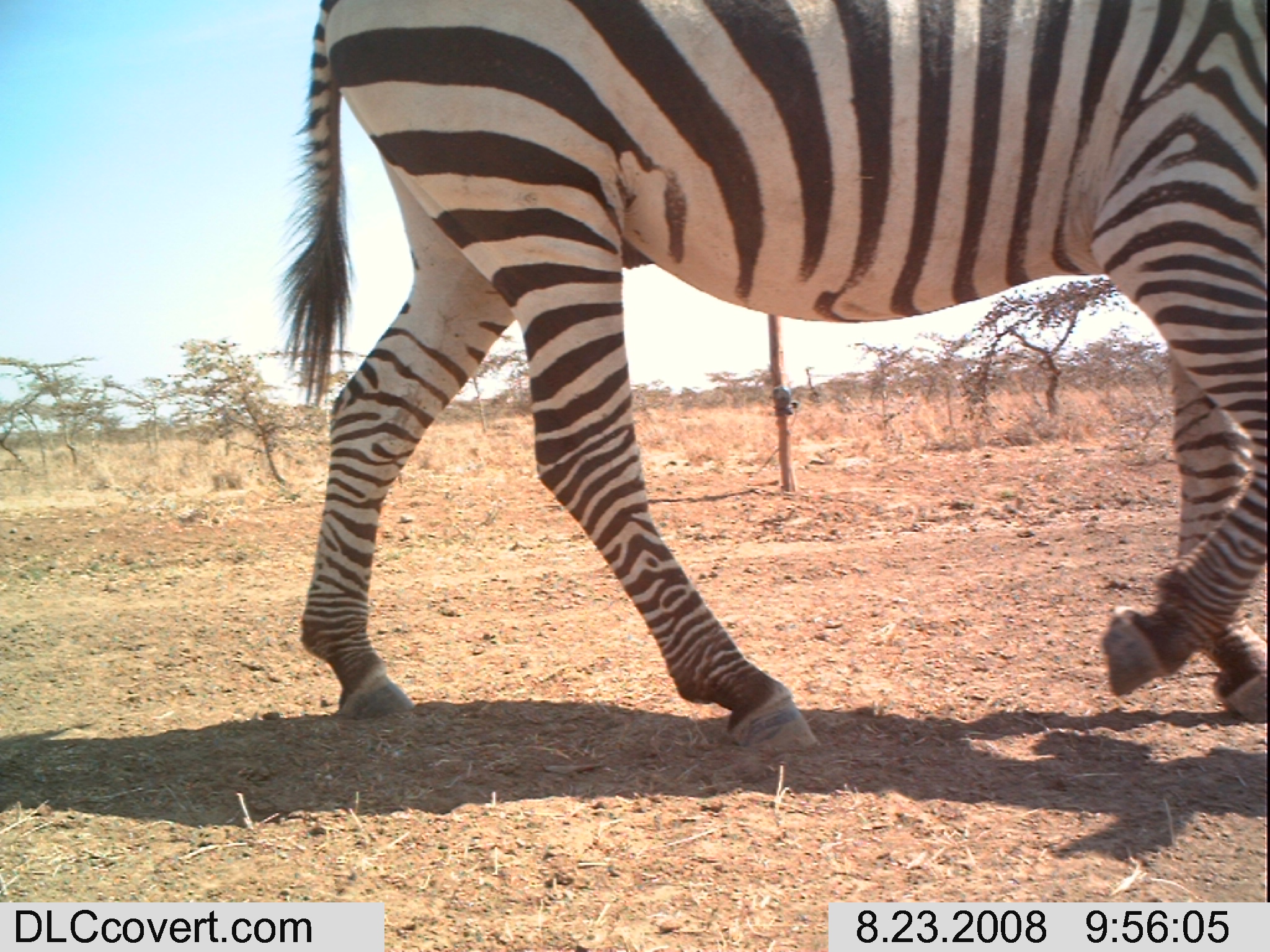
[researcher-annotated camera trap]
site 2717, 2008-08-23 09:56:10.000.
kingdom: Animalia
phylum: Chordata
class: Mammalia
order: Perissodactyla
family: Equidae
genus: Equus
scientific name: Equus quagga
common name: plains zebra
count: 1